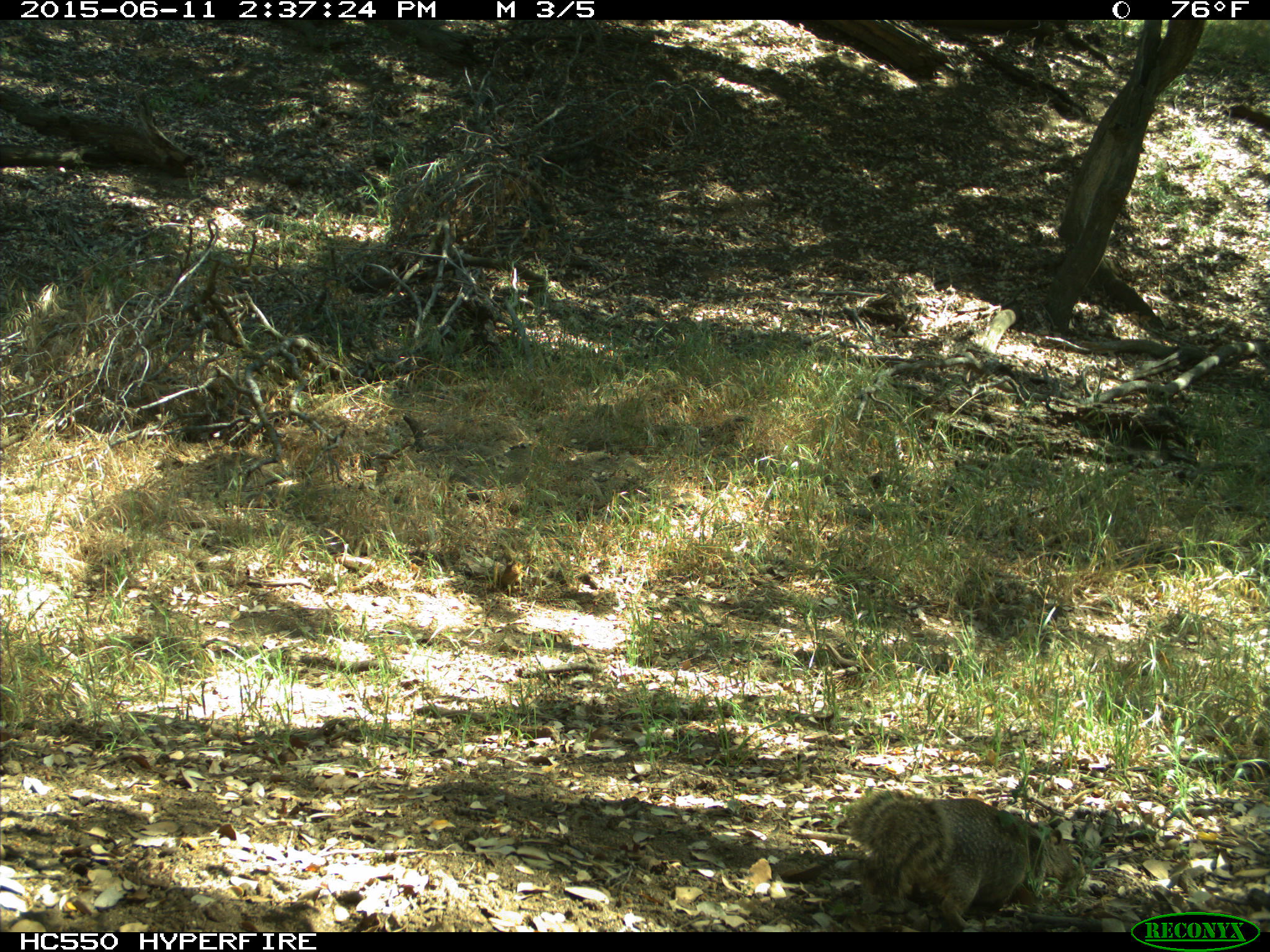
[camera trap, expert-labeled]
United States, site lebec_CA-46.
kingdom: Animalia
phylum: Chordata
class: Mammalia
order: Rodentia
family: Sciuridae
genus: Otospermophilus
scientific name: Otospermophilus beecheyi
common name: california ground squirrel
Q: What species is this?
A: Otospermophilus beecheyi (california ground squirrel).